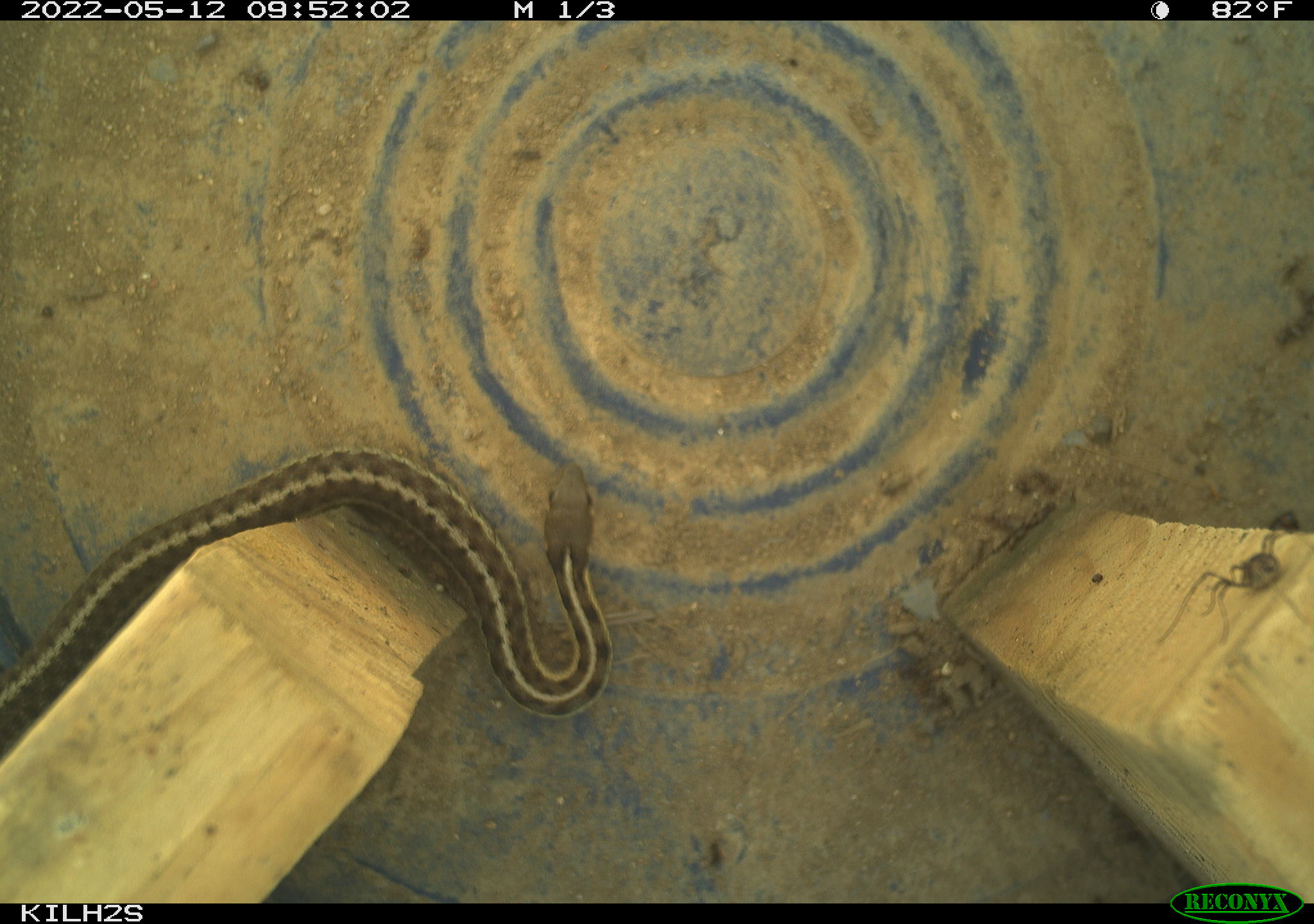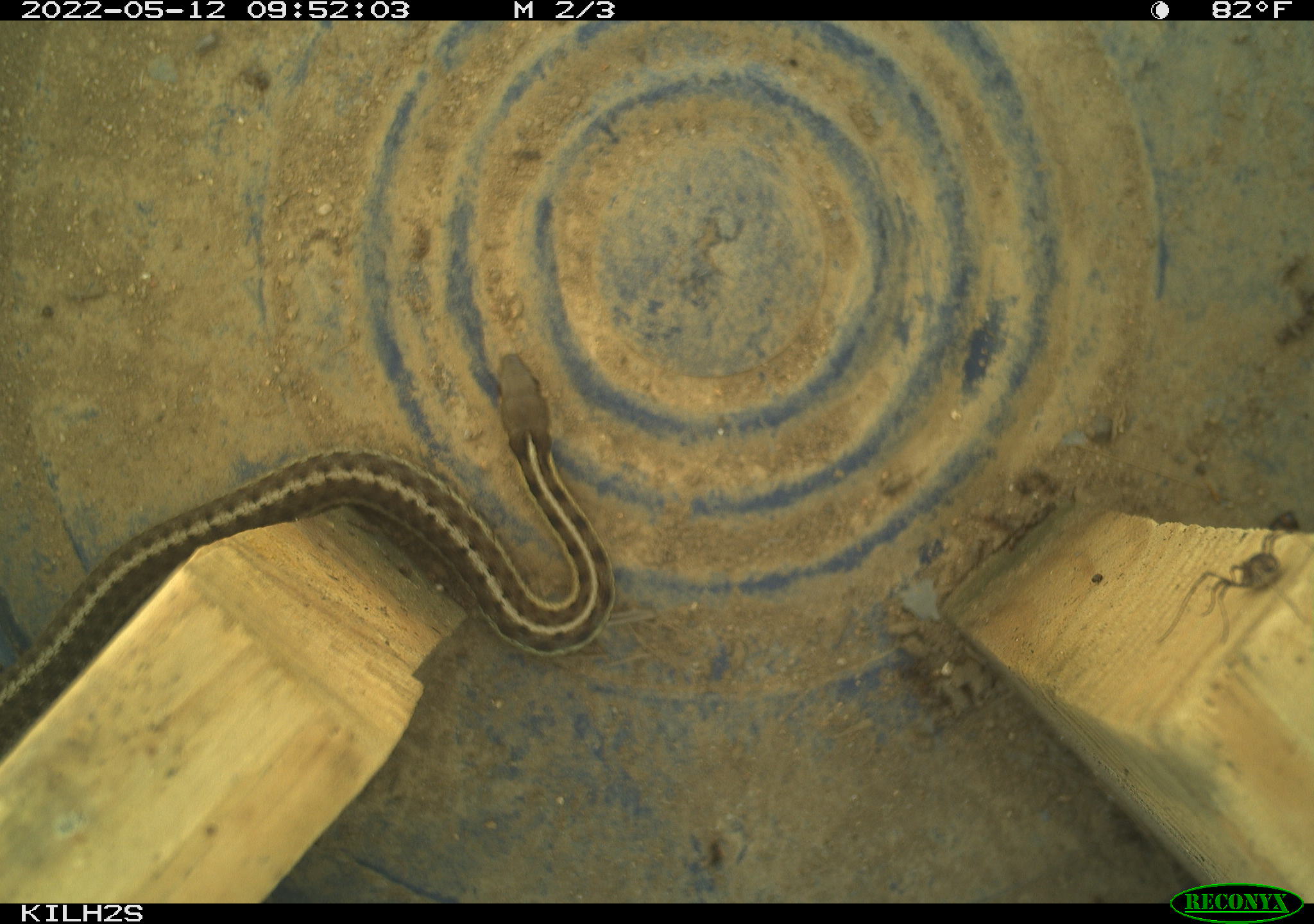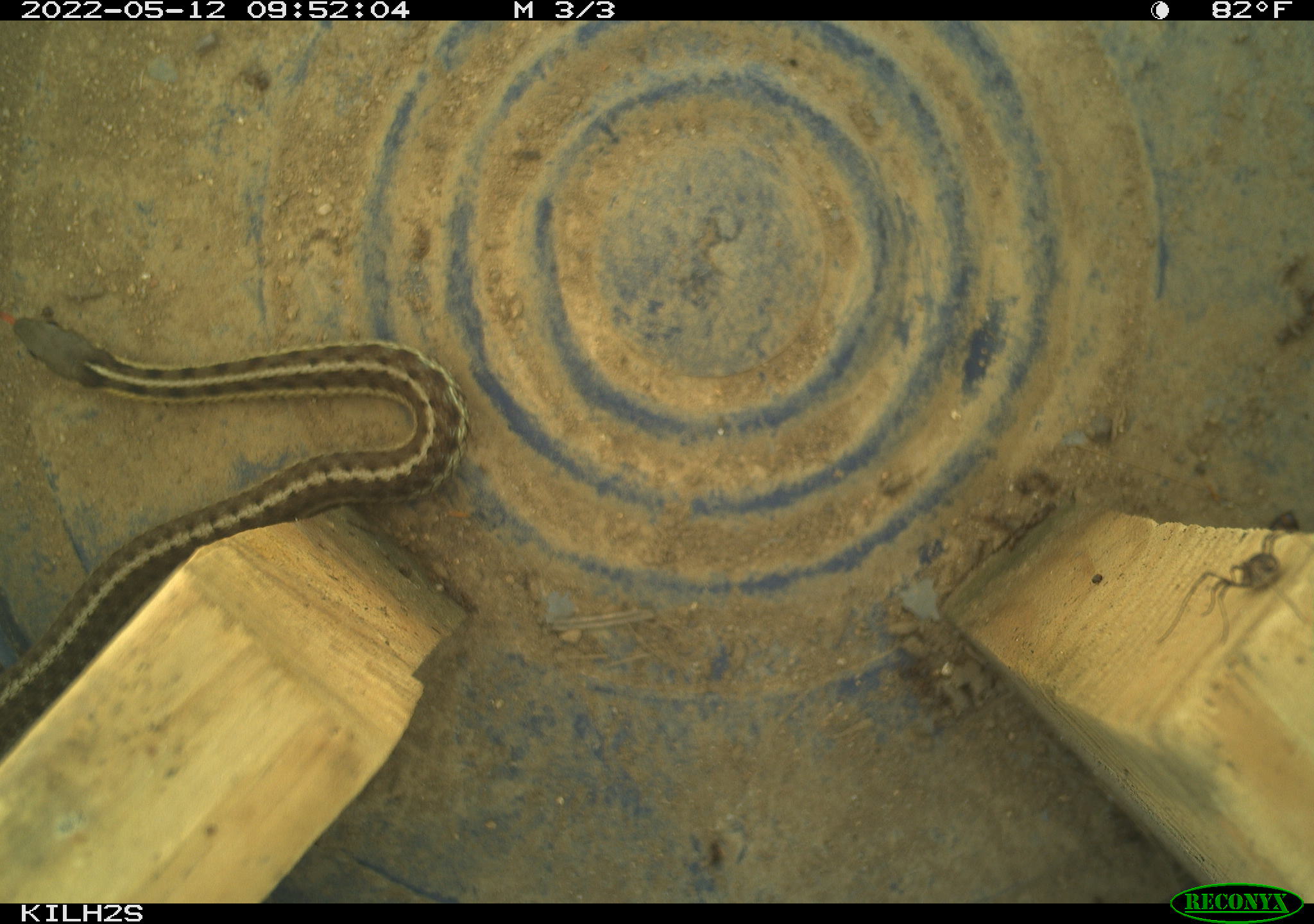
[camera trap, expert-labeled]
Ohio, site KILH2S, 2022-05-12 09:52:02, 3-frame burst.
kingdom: Animalia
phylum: Chordata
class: Reptilia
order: Squamata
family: Colubridae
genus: Thamnophis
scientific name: Thamnophis sirtalis sirtalis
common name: eastern gartersnake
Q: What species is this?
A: Eastern gartersnake (Thamnophis sirtalis sirtalis).